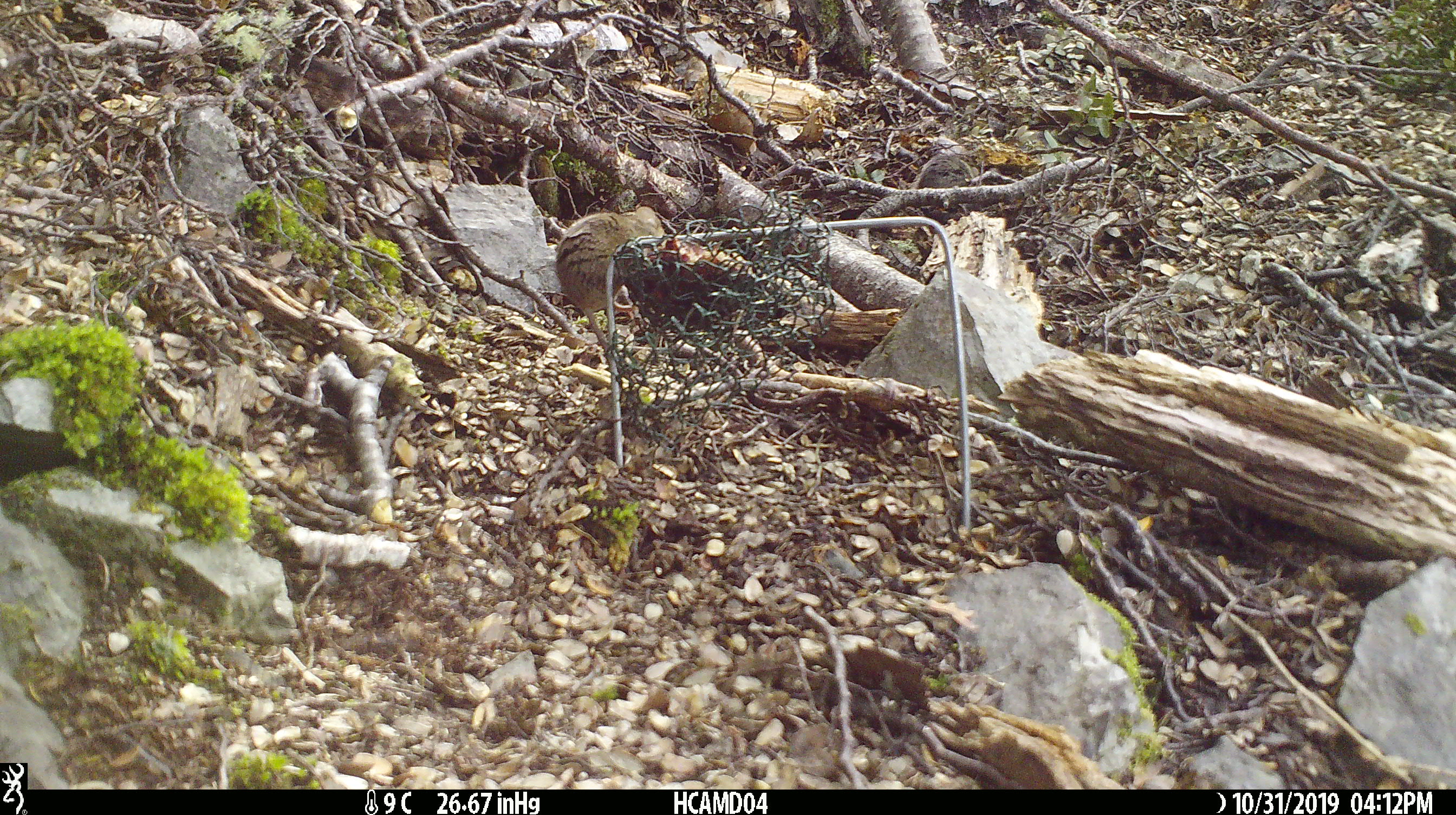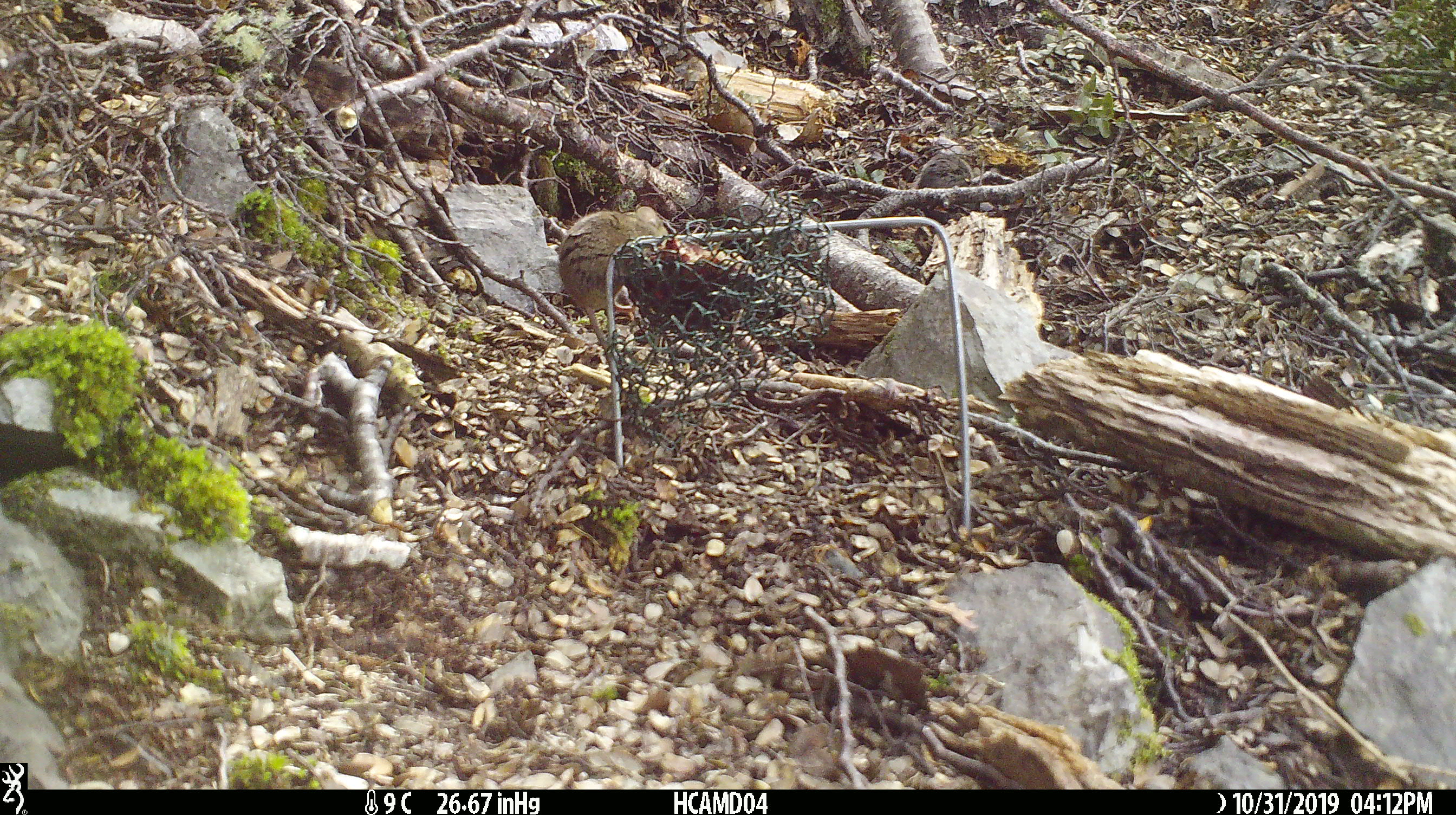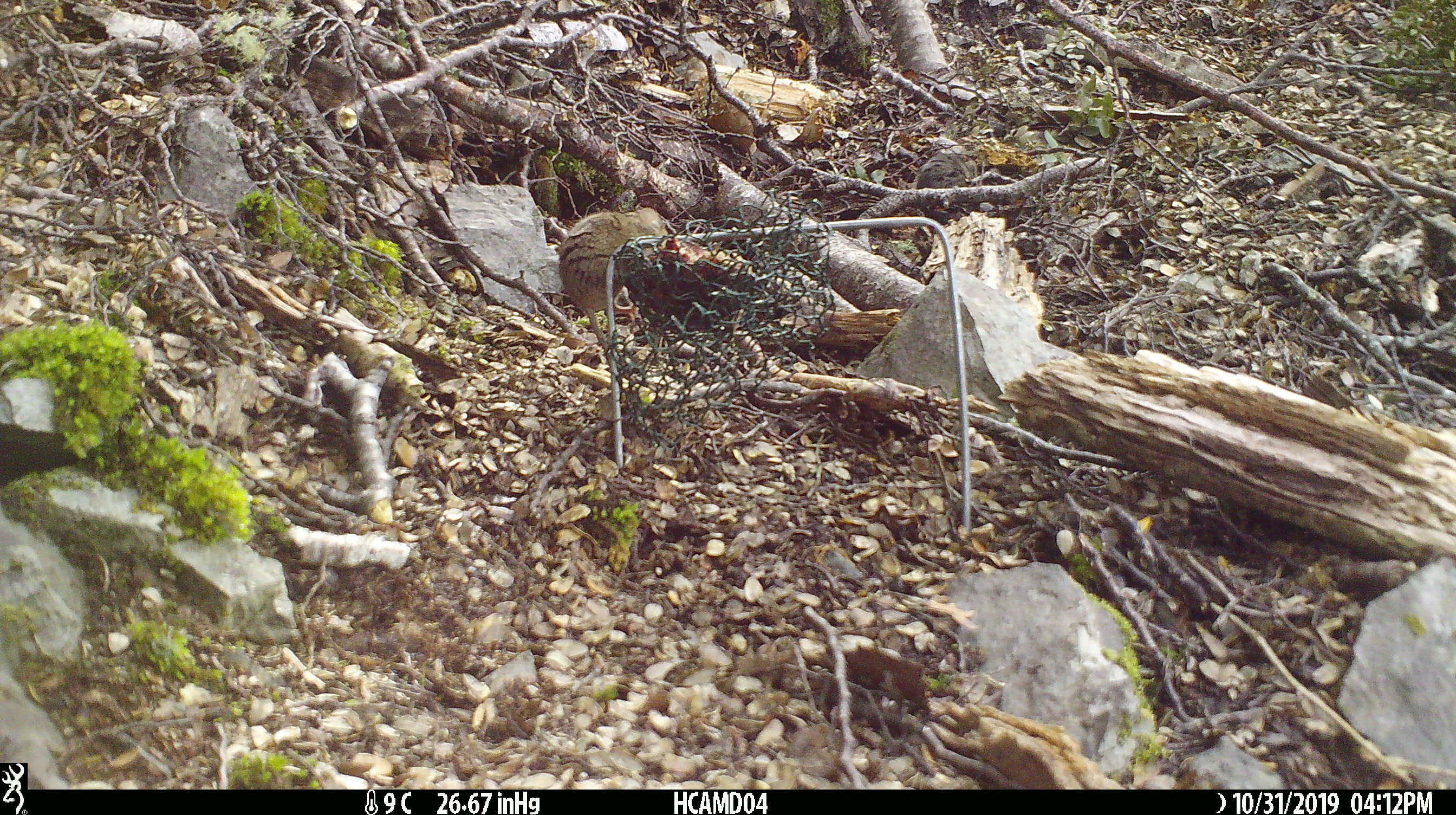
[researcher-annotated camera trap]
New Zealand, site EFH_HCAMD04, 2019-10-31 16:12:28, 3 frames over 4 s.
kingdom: Animalia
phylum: Chordata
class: Mammalia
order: Rodentia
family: Muridae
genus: Mus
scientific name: Mus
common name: mouse